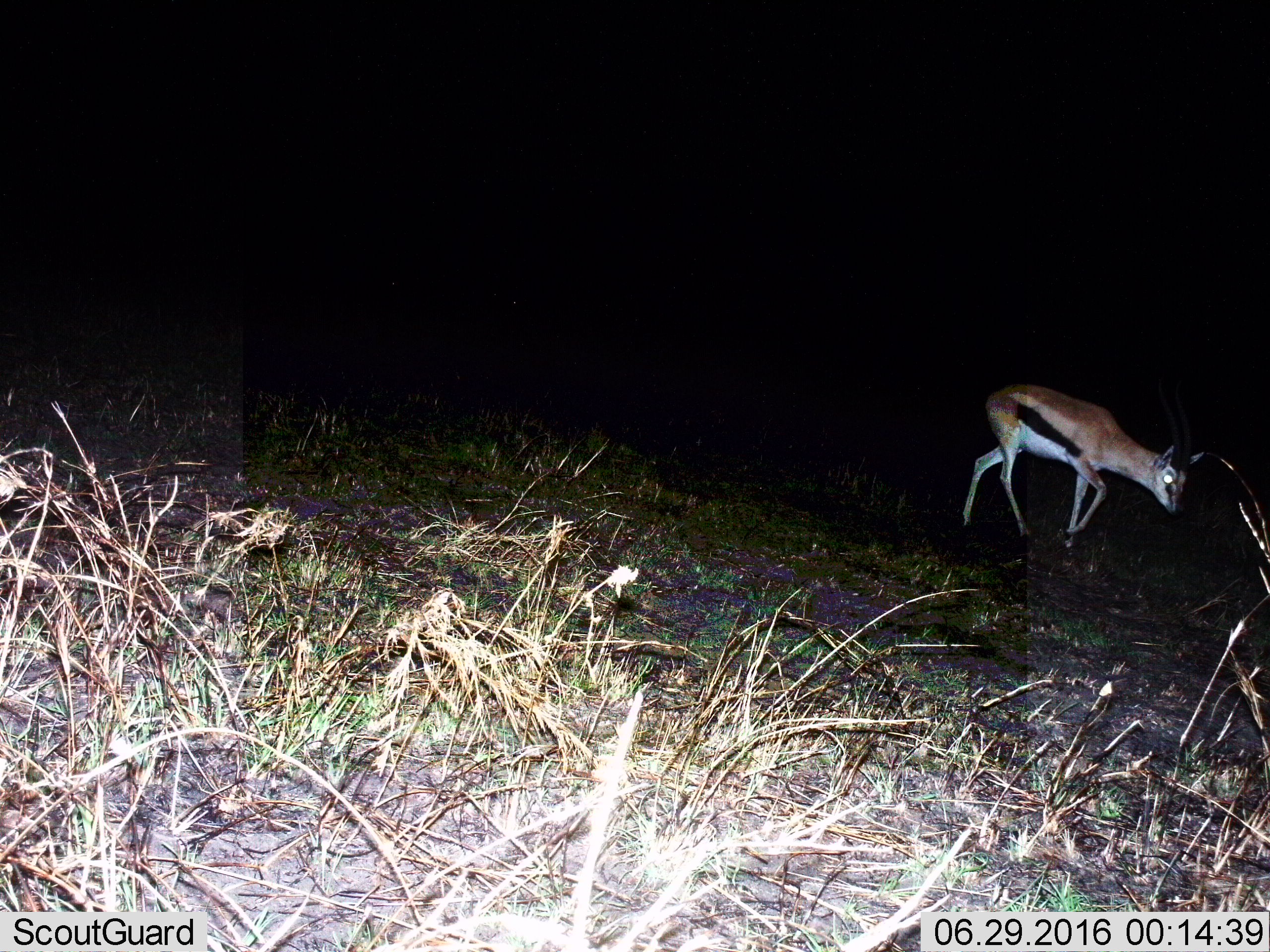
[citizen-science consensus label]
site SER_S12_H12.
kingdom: Animalia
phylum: Chordata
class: Mammalia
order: Artiodactyla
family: Bovidae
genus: Eudorcas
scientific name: Eudorcas thomsonii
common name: thomson's gazelle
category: gazellethomsons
Gazellethomsons (thomson's gazelle) (Eudorcas thomsonii), count 1. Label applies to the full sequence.